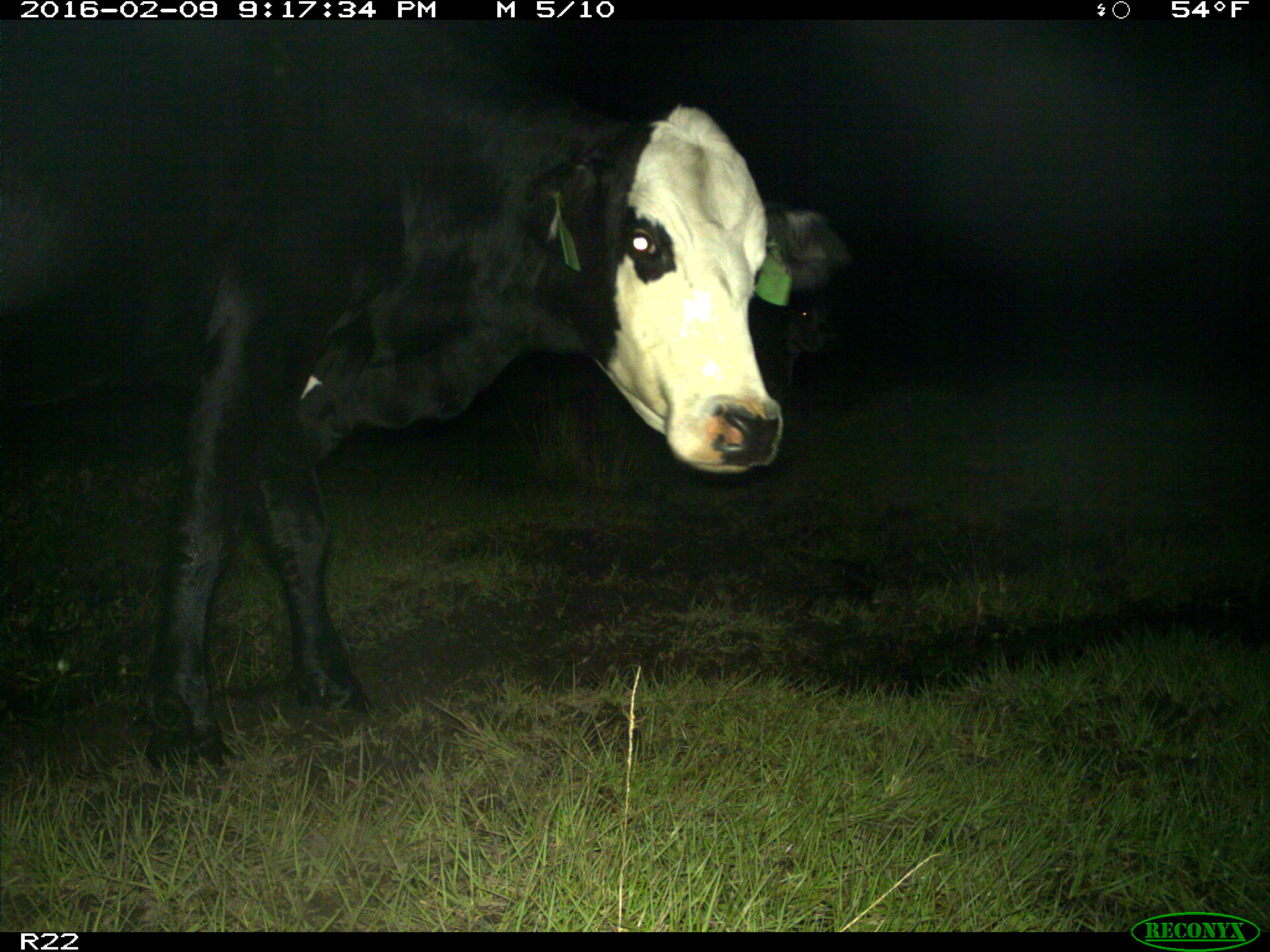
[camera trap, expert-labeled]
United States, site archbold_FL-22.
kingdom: Animalia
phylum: Chordata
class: Mammalia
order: Artiodactyla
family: Bovidae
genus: Bos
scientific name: Bos taurus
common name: domestic cow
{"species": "Bos taurus (domestic cow)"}